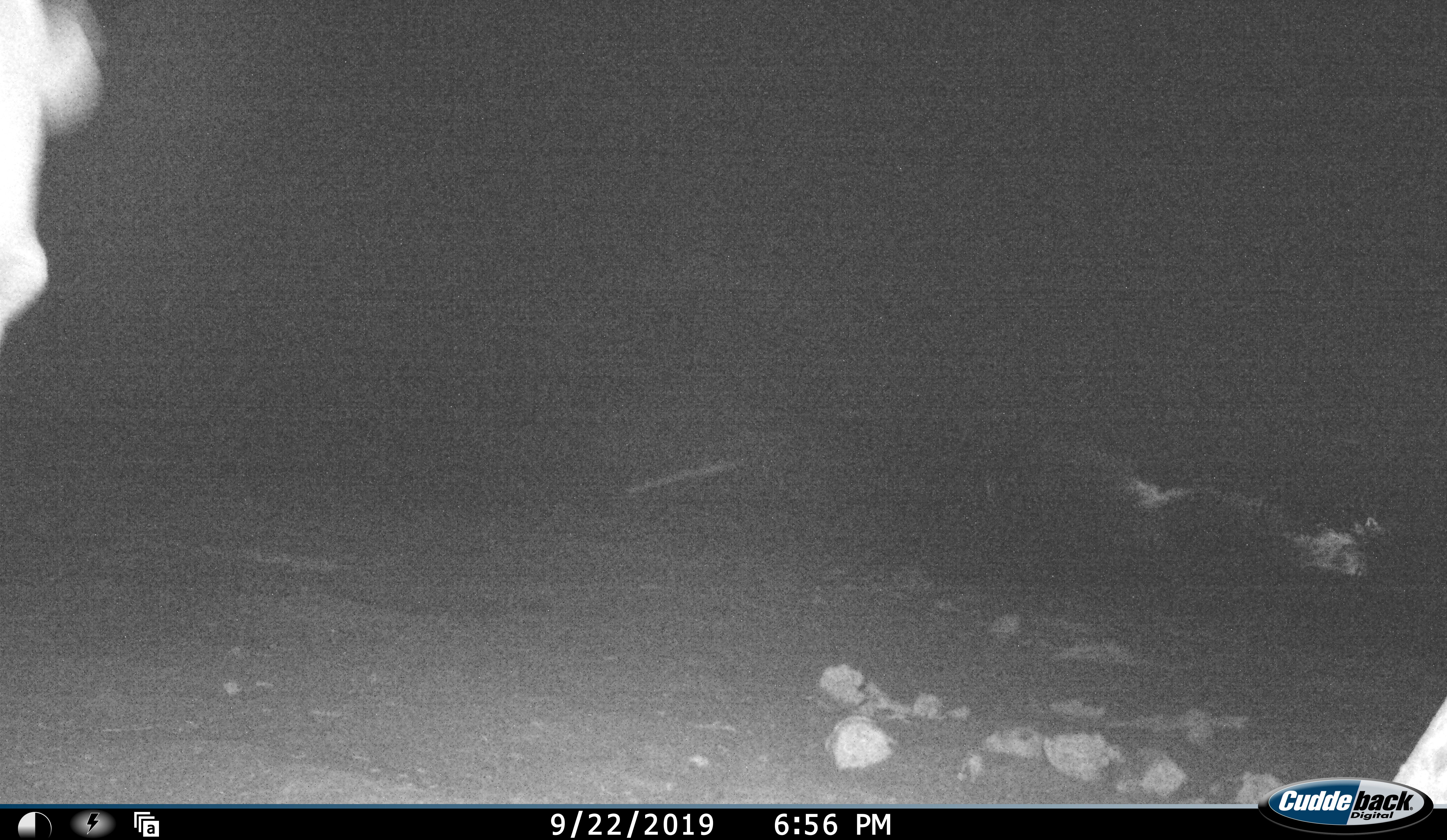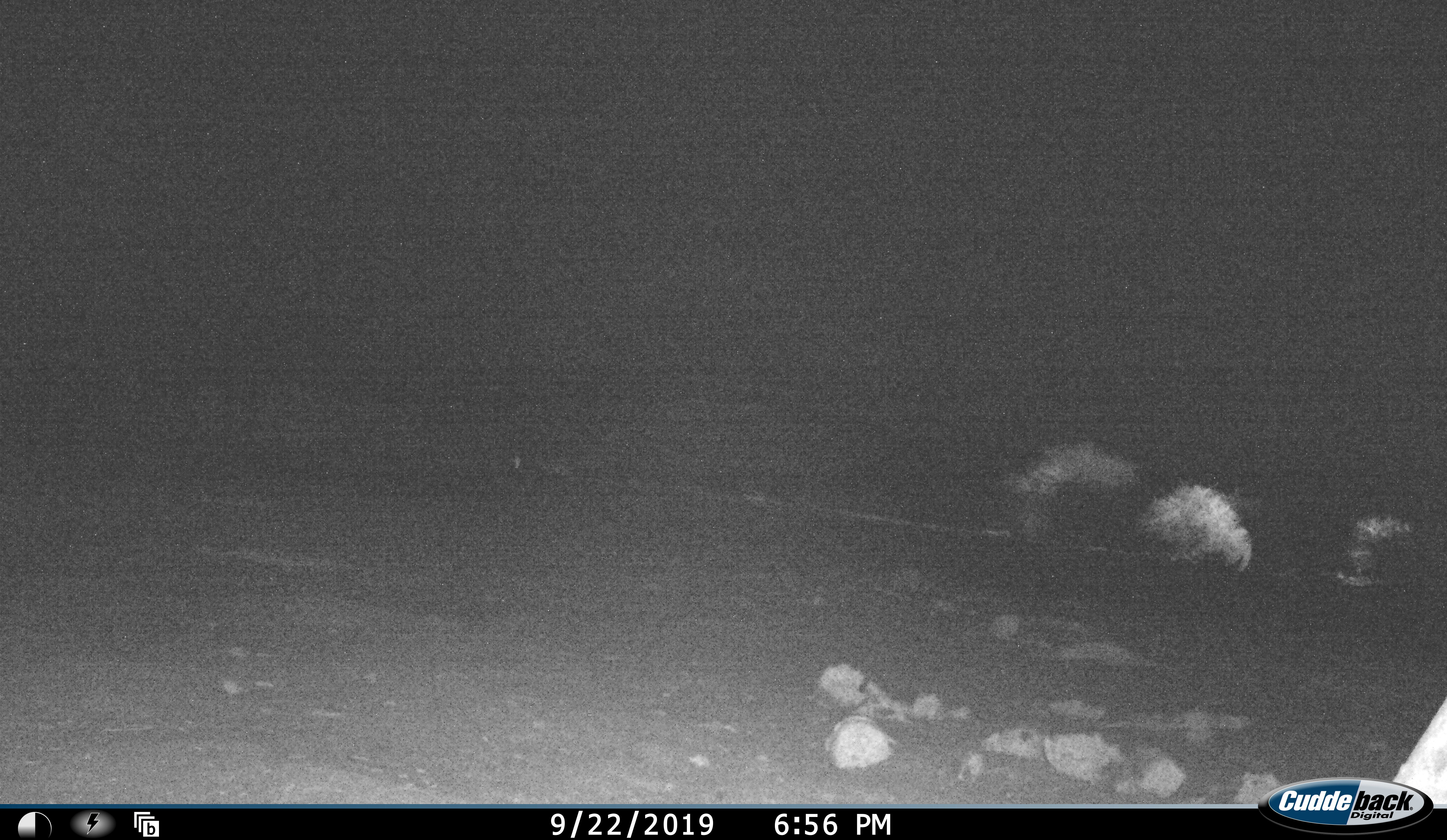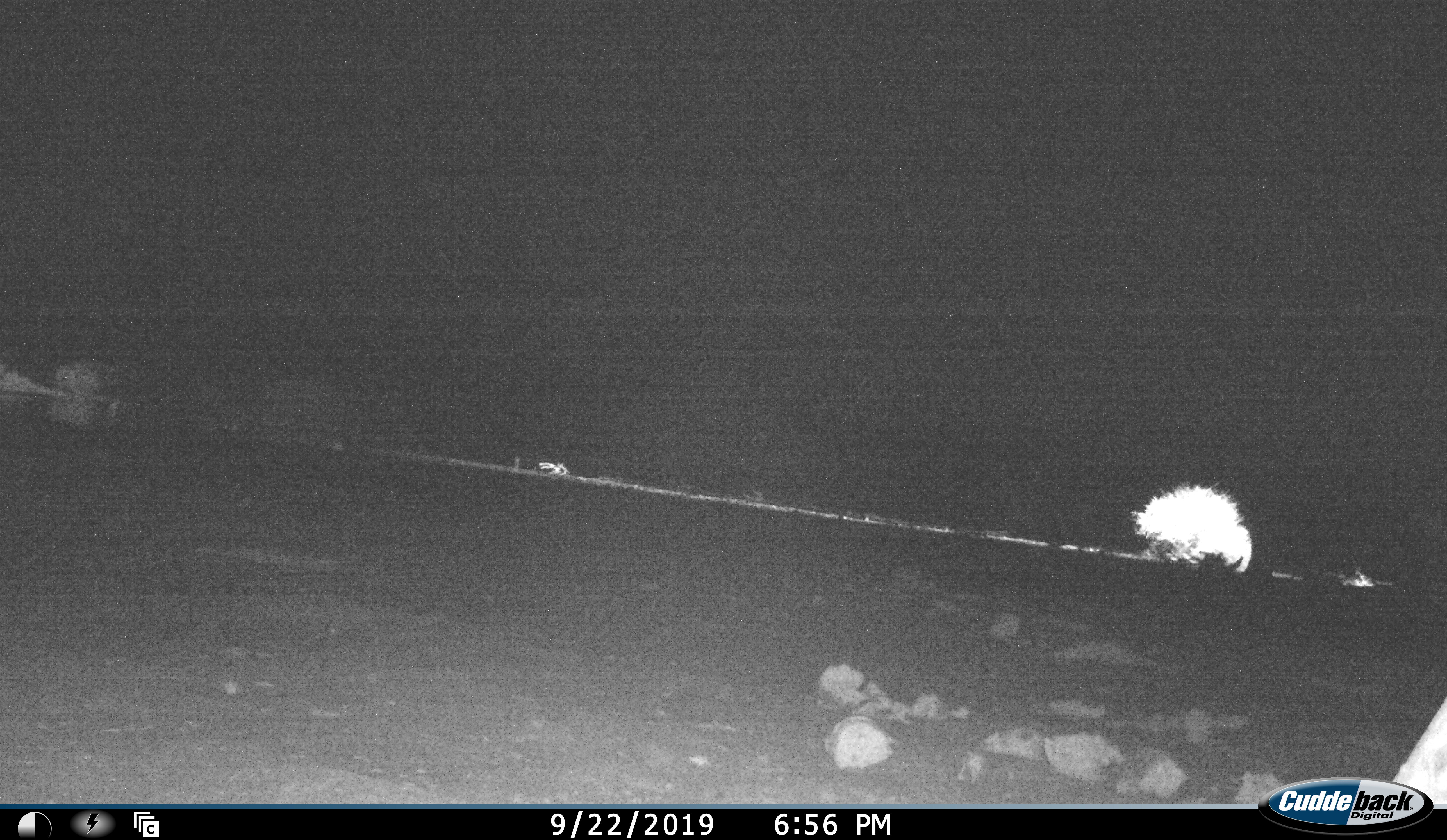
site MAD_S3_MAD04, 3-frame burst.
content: unidentified animal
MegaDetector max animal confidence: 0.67